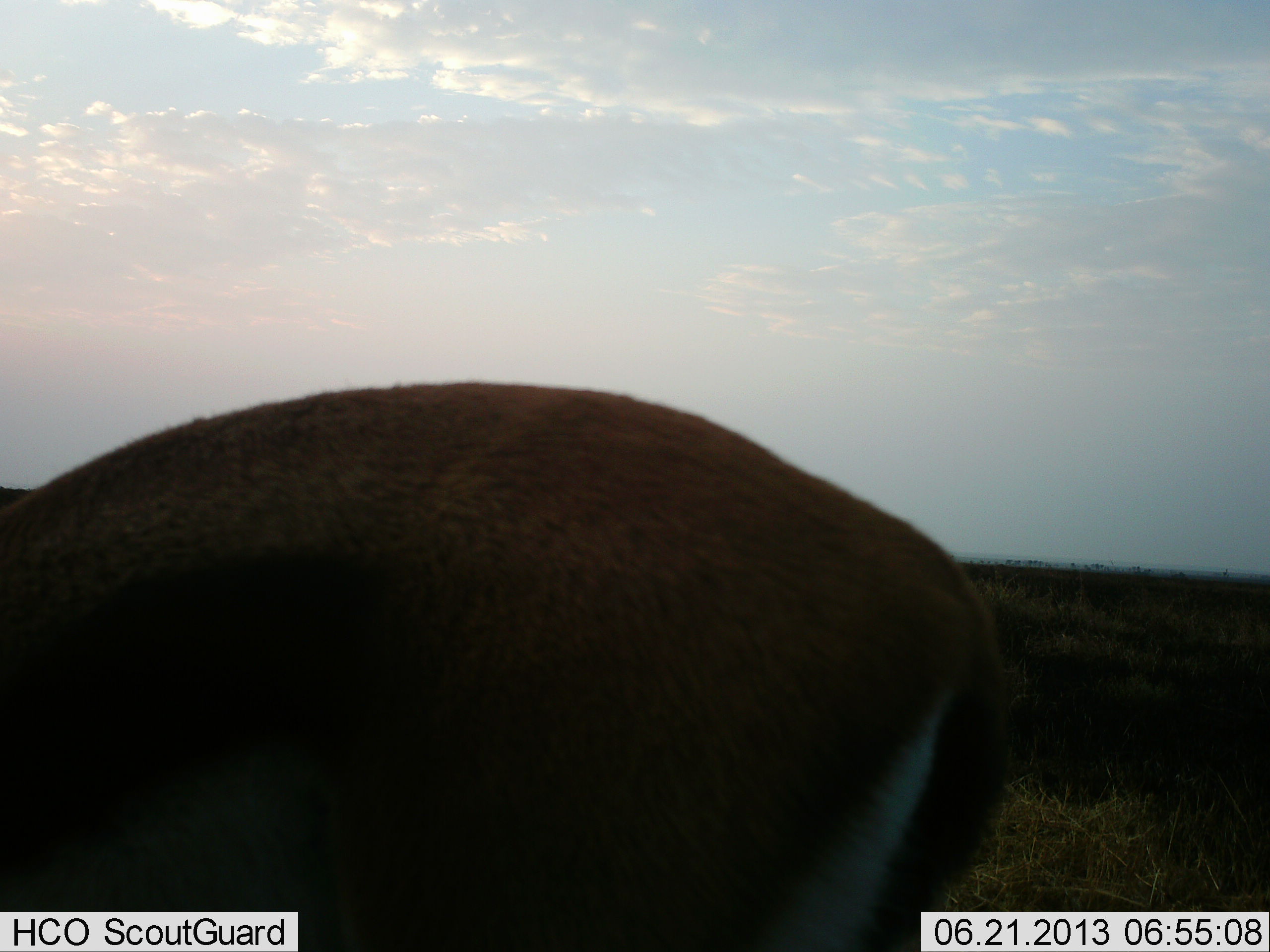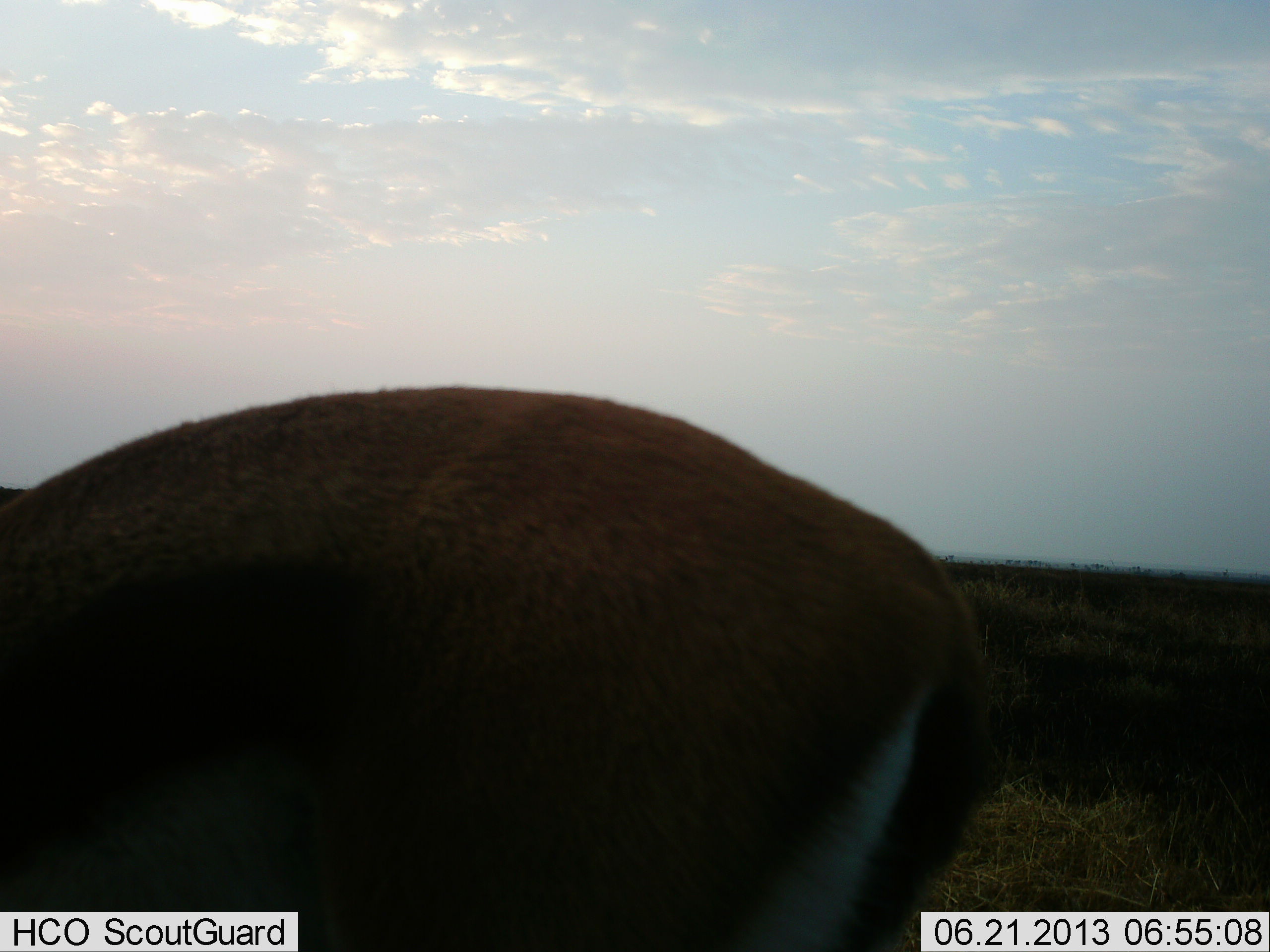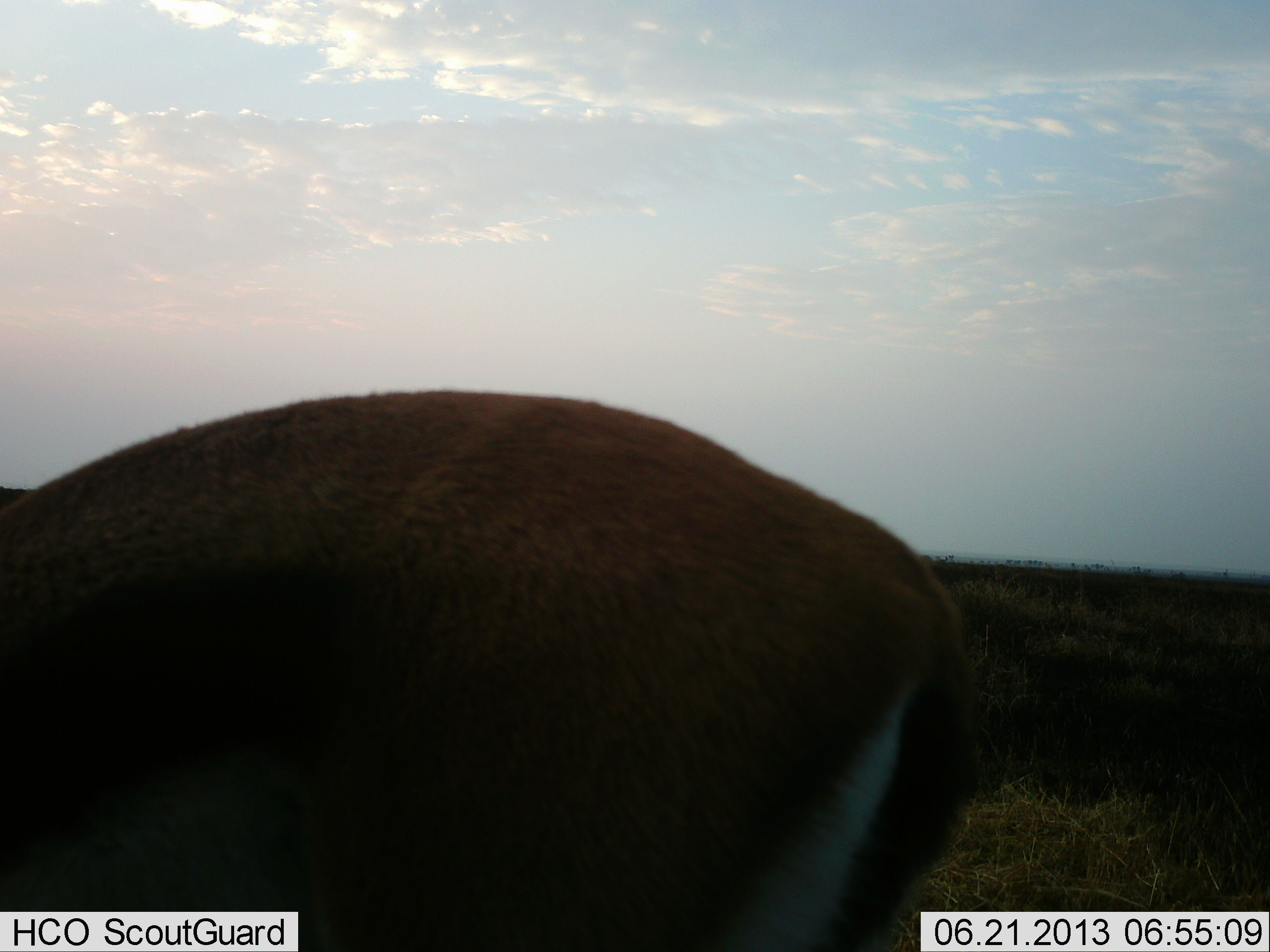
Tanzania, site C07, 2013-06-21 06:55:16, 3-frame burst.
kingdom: Animalia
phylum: Chordata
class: Mammalia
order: Artiodactyla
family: Bovidae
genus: Eudorcas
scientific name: Eudorcas thomsonii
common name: thomson's gazelle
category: gazellethomsons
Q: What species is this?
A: Gazellethomsons (thomson's gazelle) (Eudorcas thomsonii).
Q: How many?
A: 1.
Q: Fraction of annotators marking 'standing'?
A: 70%.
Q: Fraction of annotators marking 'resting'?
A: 0%.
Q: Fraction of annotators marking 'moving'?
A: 20%.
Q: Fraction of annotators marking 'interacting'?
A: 0%.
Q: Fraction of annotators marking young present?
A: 0%.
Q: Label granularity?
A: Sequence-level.